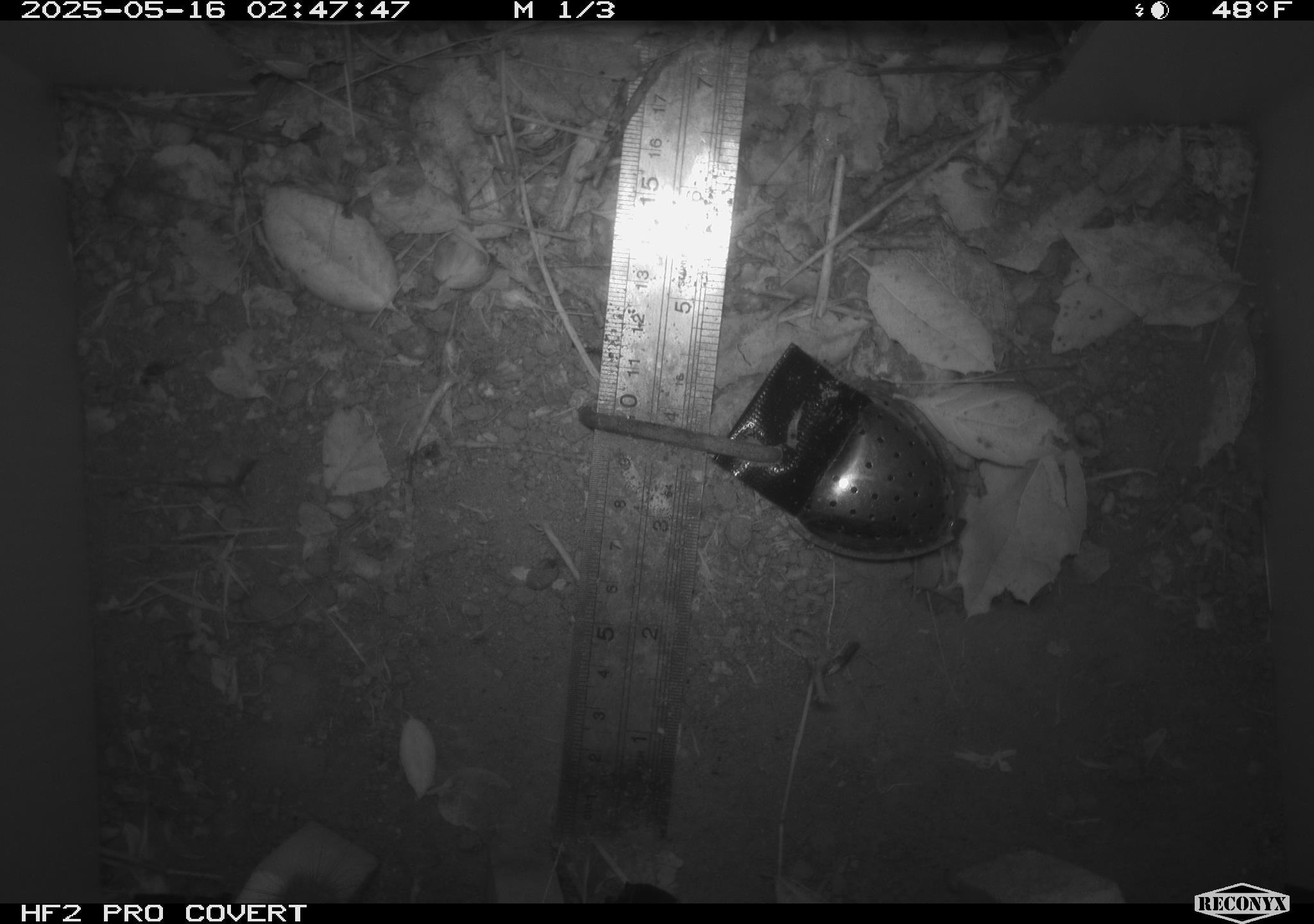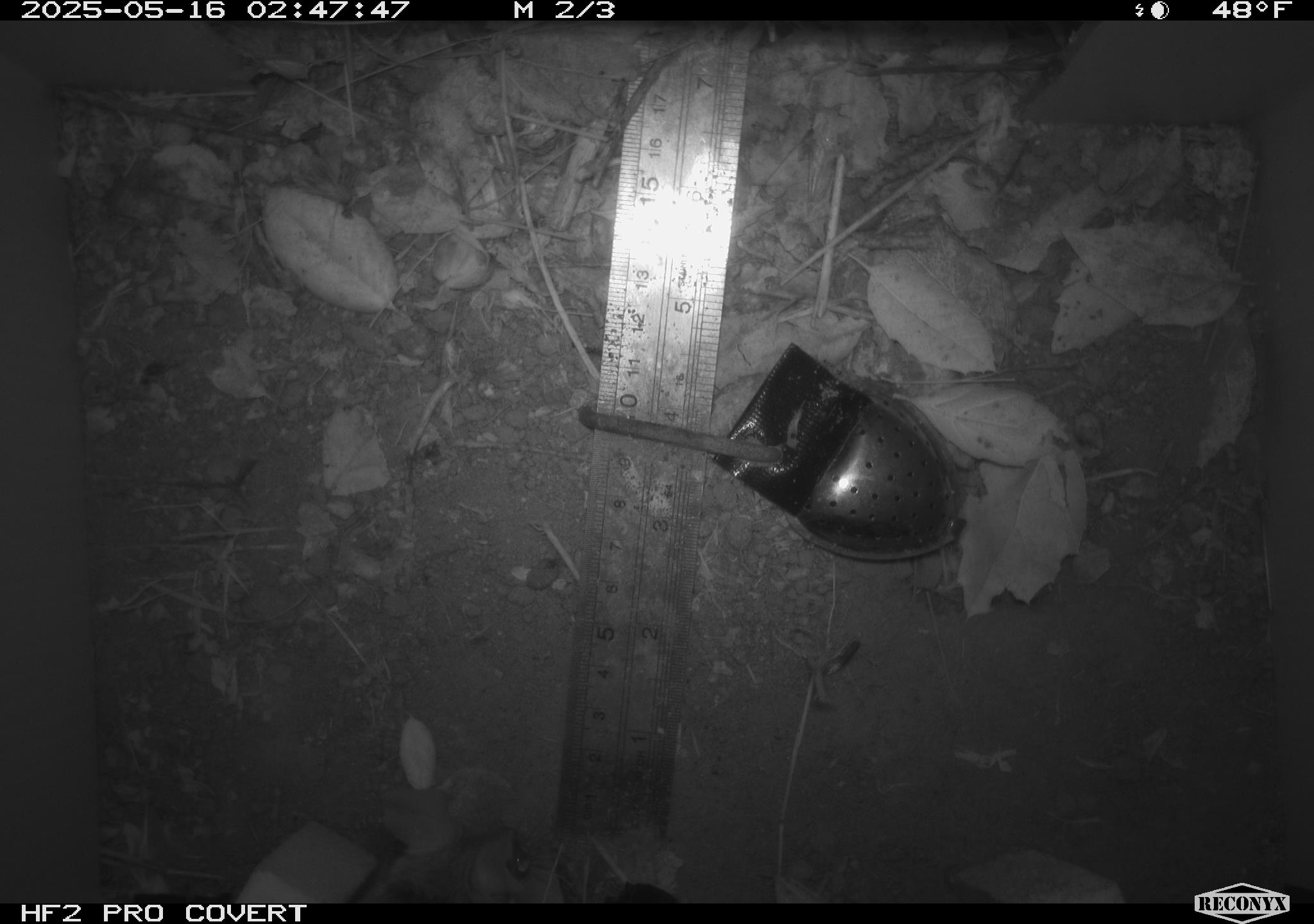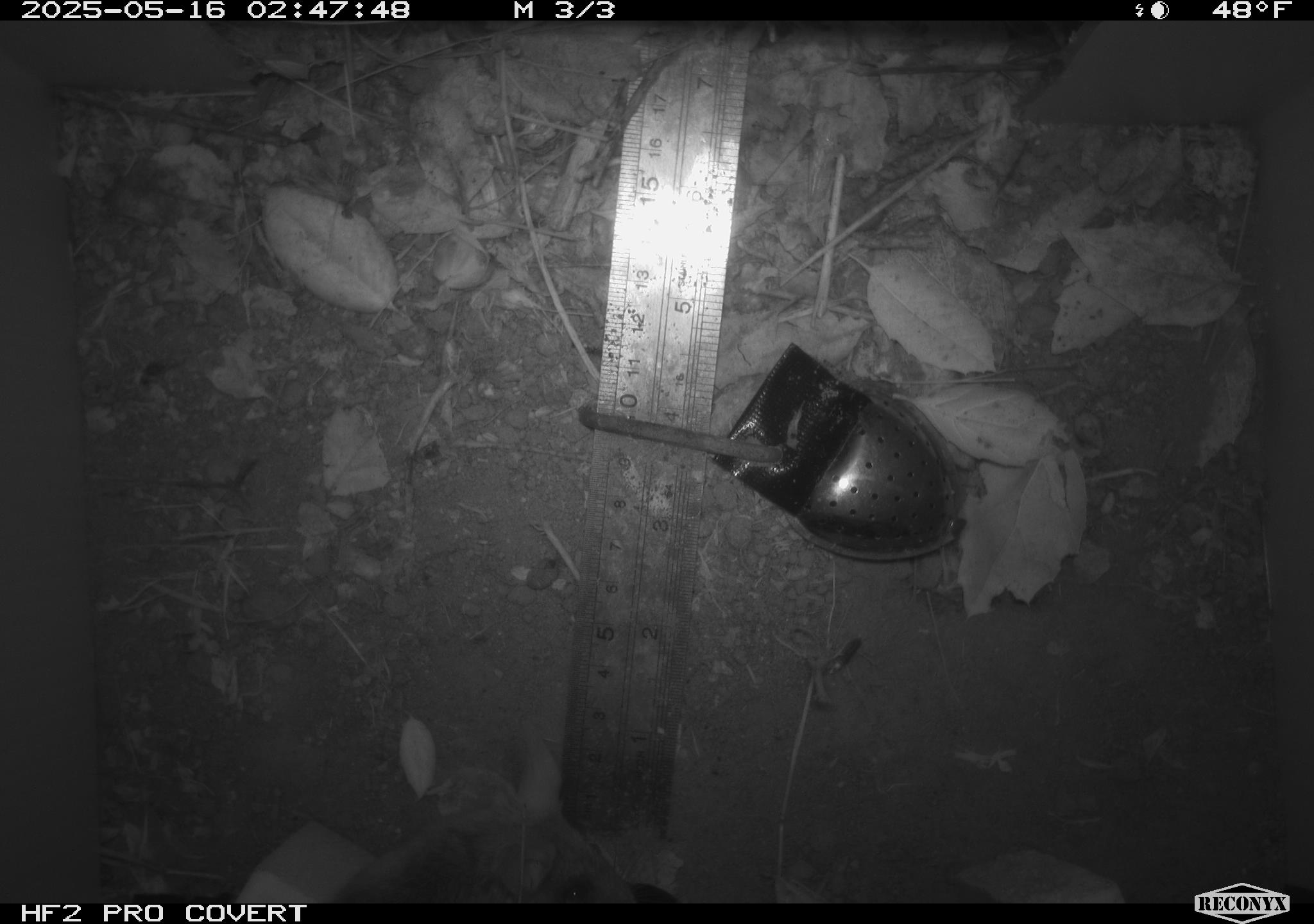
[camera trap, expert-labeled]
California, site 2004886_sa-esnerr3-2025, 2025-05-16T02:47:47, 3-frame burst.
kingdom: Animalia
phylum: Chordata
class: Mammalia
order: Rodentia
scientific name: Rodentia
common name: rodent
Rodent (Rodentia).